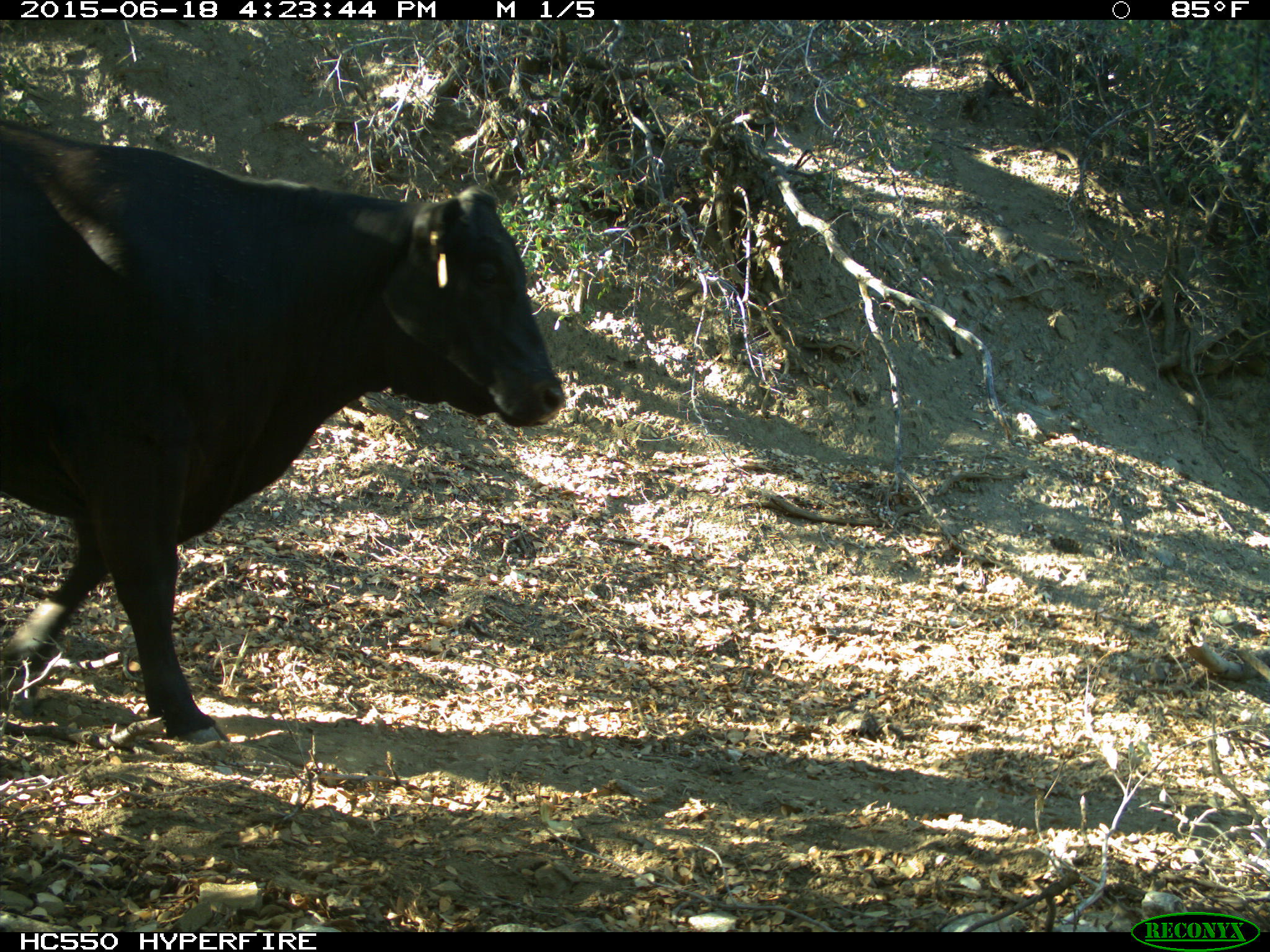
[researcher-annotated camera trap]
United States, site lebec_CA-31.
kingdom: Animalia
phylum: Chordata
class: Mammalia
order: Artiodactyla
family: Bovidae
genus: Bos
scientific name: Bos taurus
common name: domestic cow